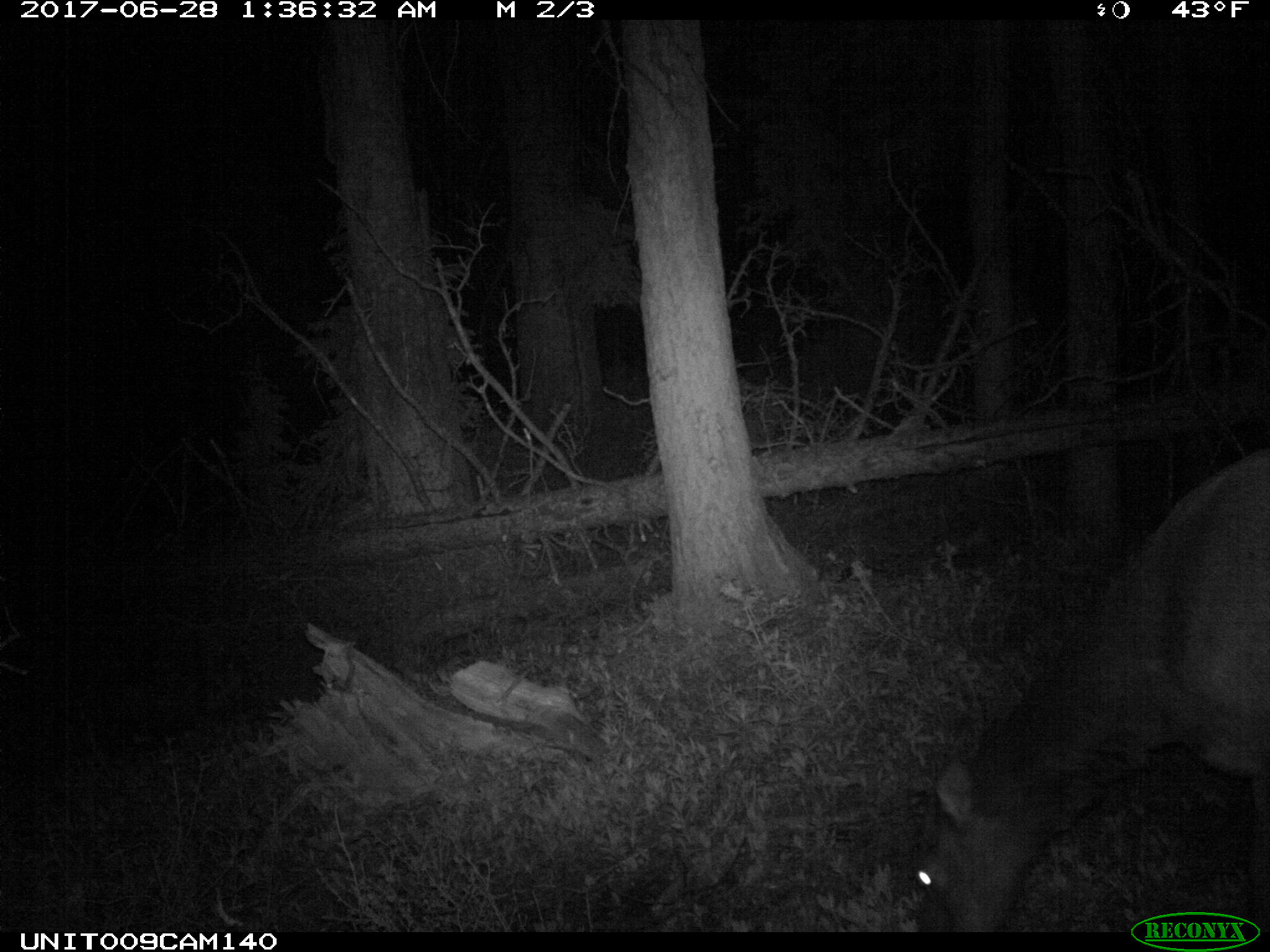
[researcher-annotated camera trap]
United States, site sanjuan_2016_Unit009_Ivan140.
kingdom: Animalia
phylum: Chordata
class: Mammalia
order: Artiodactyla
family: Cervidae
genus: Cervus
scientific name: Cervus elaphus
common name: red deer